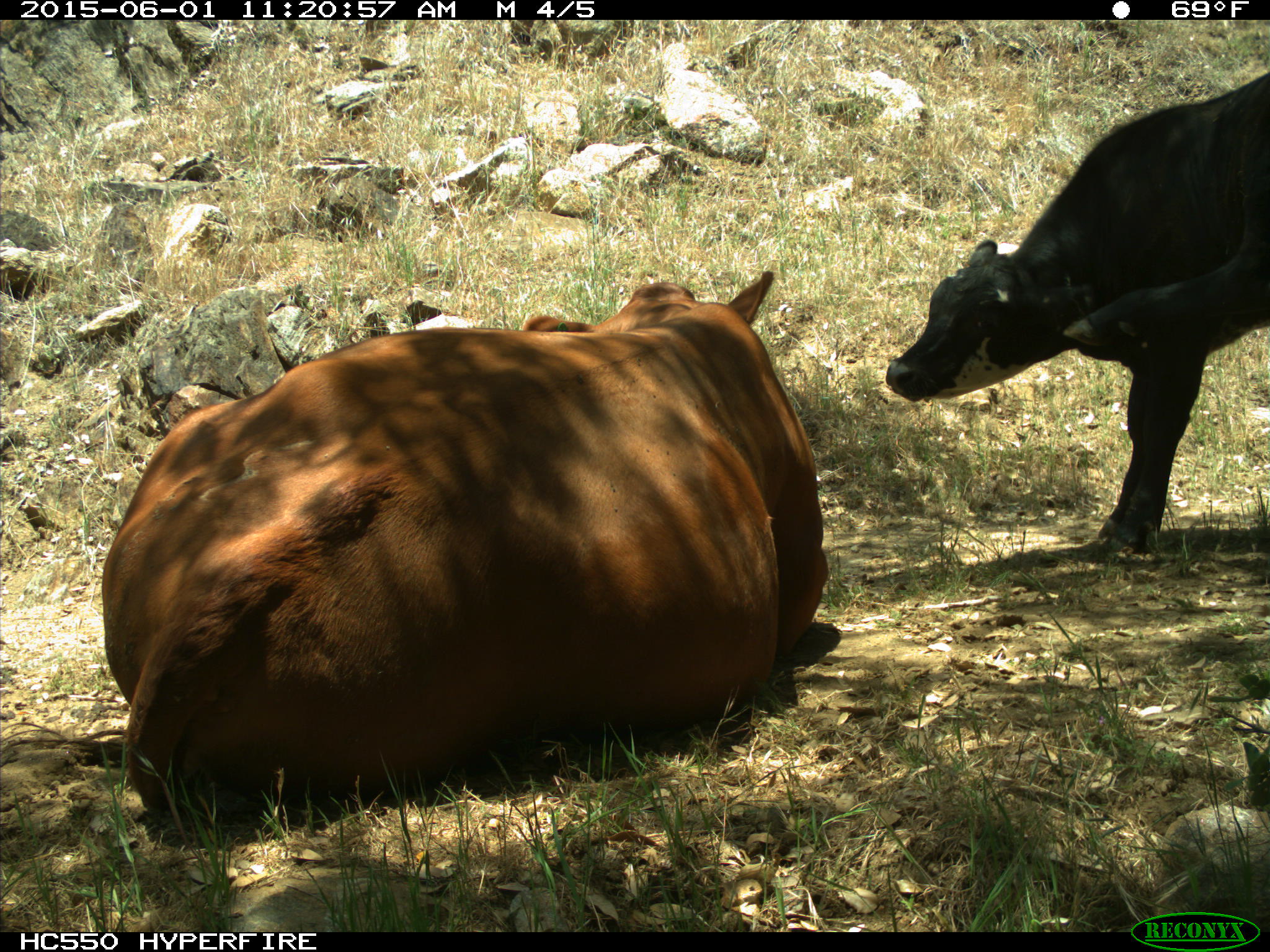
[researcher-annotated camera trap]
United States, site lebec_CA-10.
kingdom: Animalia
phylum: Chordata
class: Mammalia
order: Artiodactyla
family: Bovidae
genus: Bos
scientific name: Bos taurus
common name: domestic cow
Bos taurus (domestic cow).